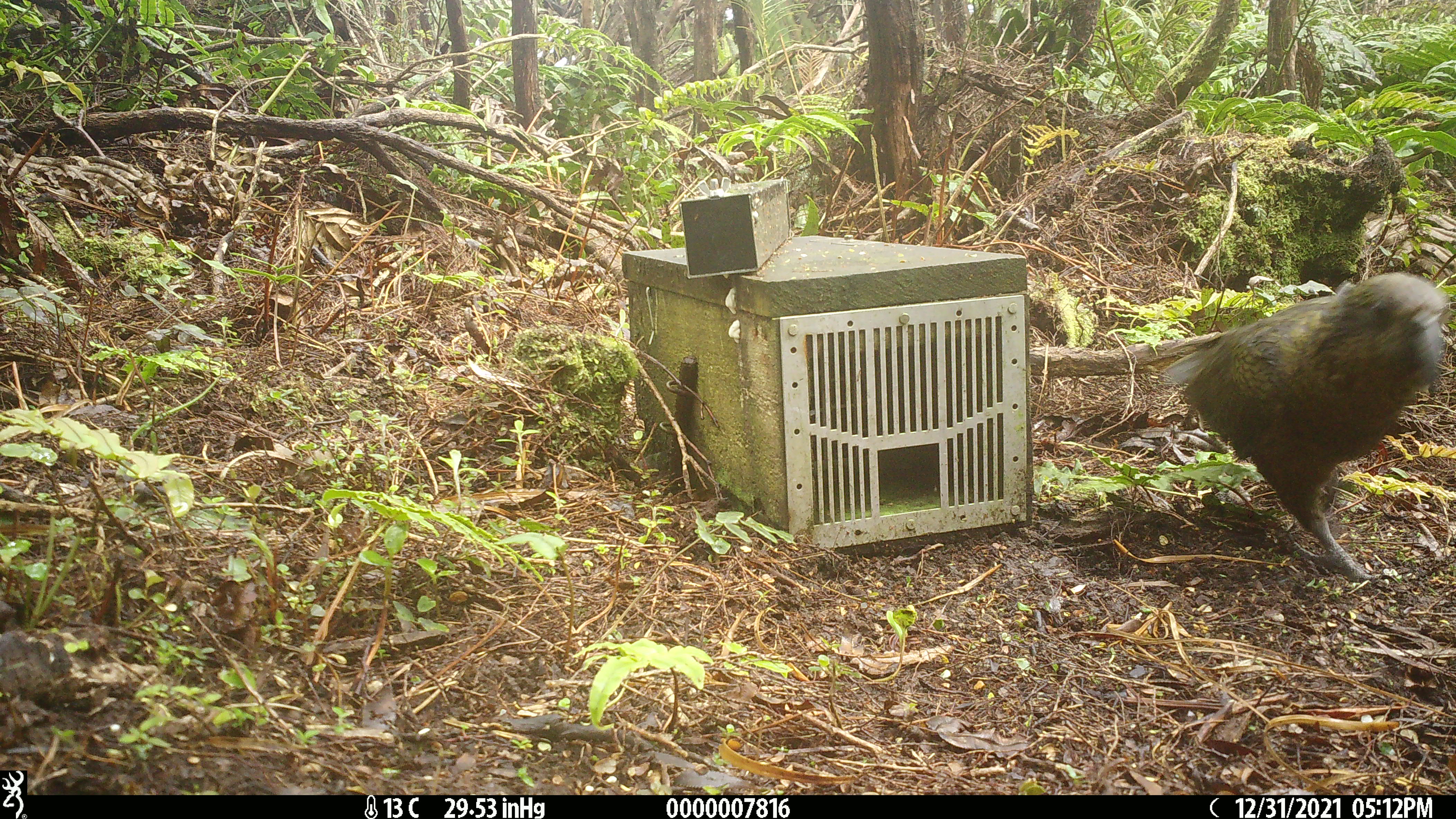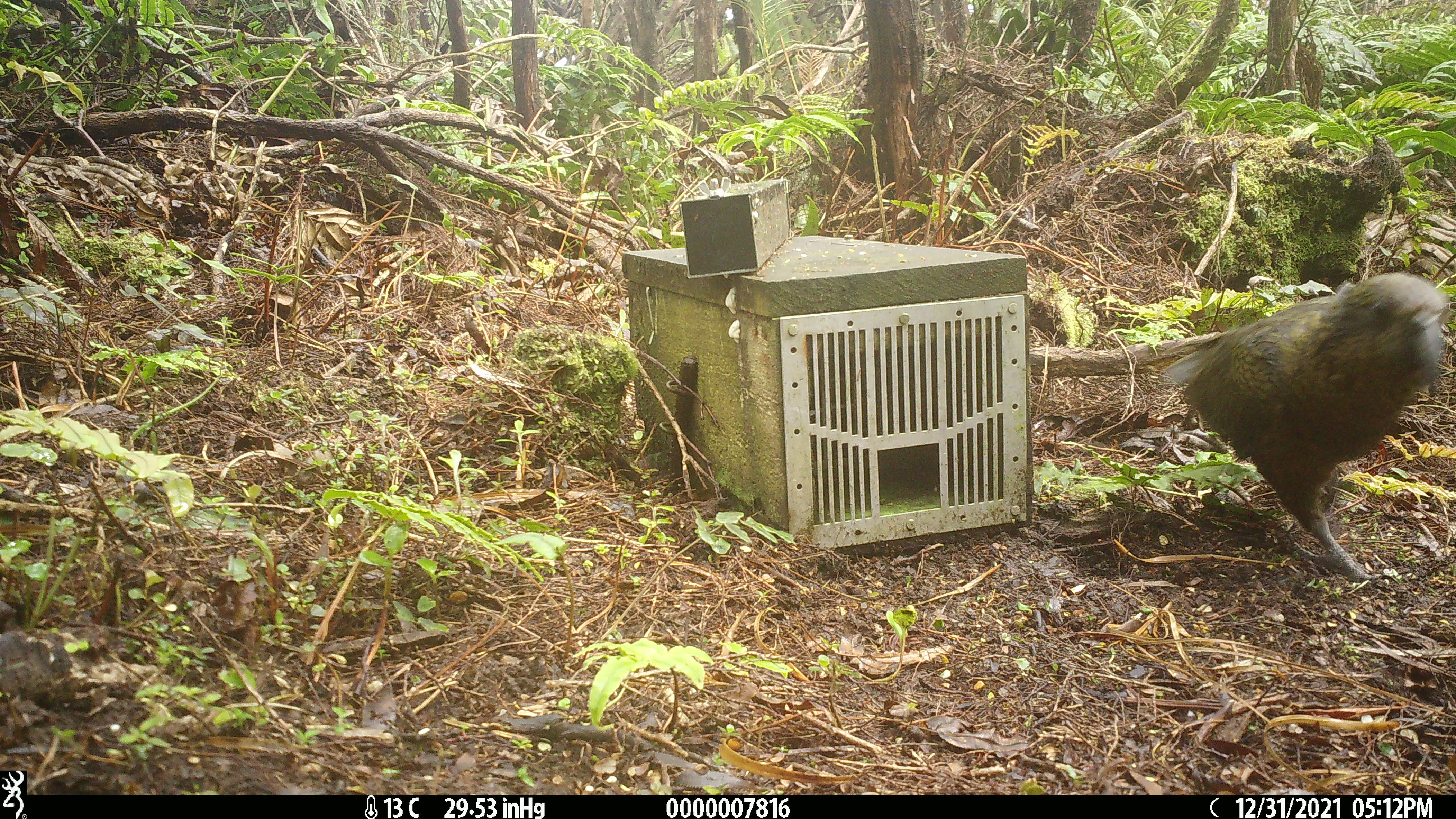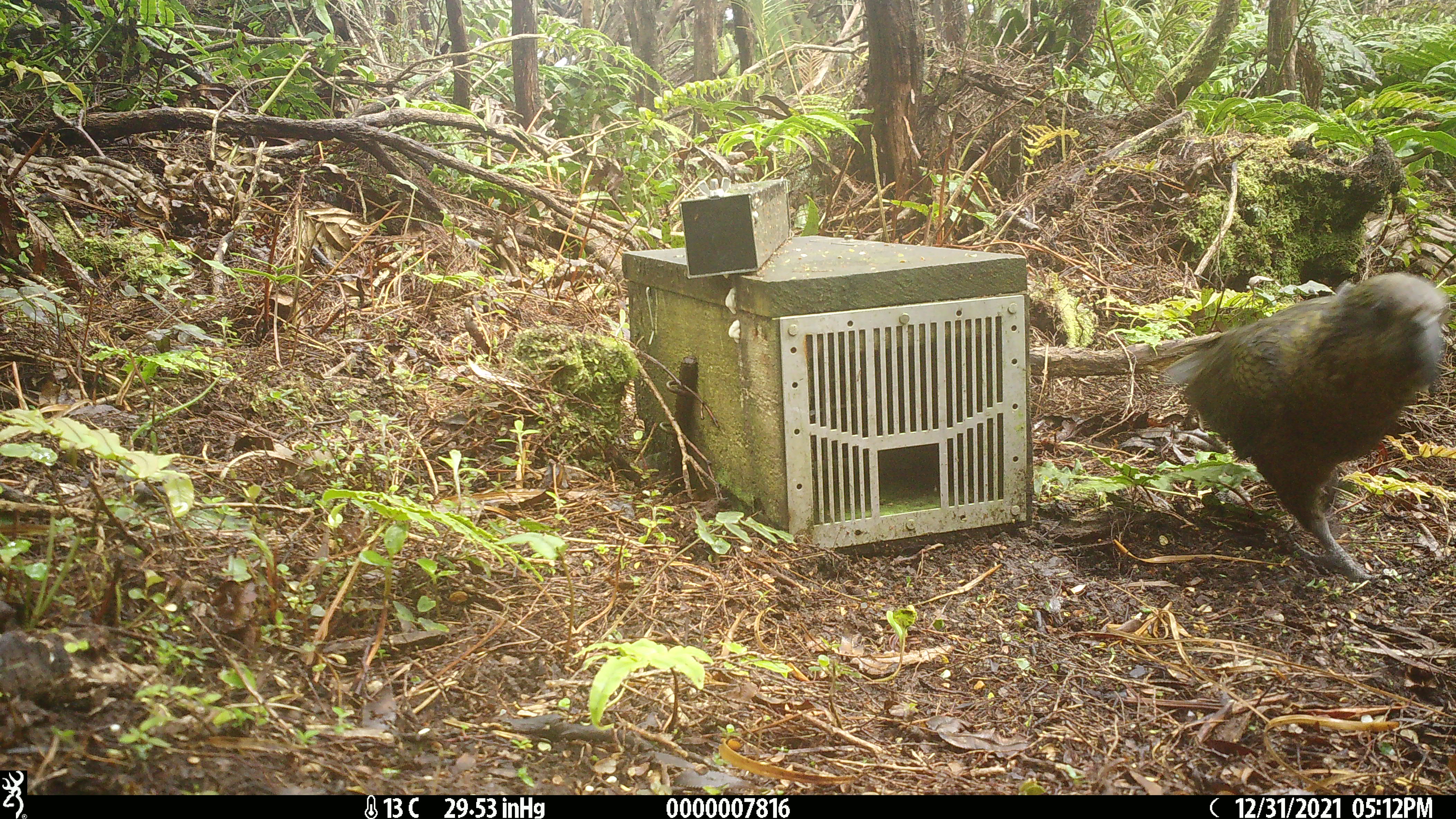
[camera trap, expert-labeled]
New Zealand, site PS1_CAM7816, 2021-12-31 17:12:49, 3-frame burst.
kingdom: Animalia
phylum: Chordata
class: Aves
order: Psittaciformes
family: Strigopidae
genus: Nestor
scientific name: Nestor notabilis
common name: kea